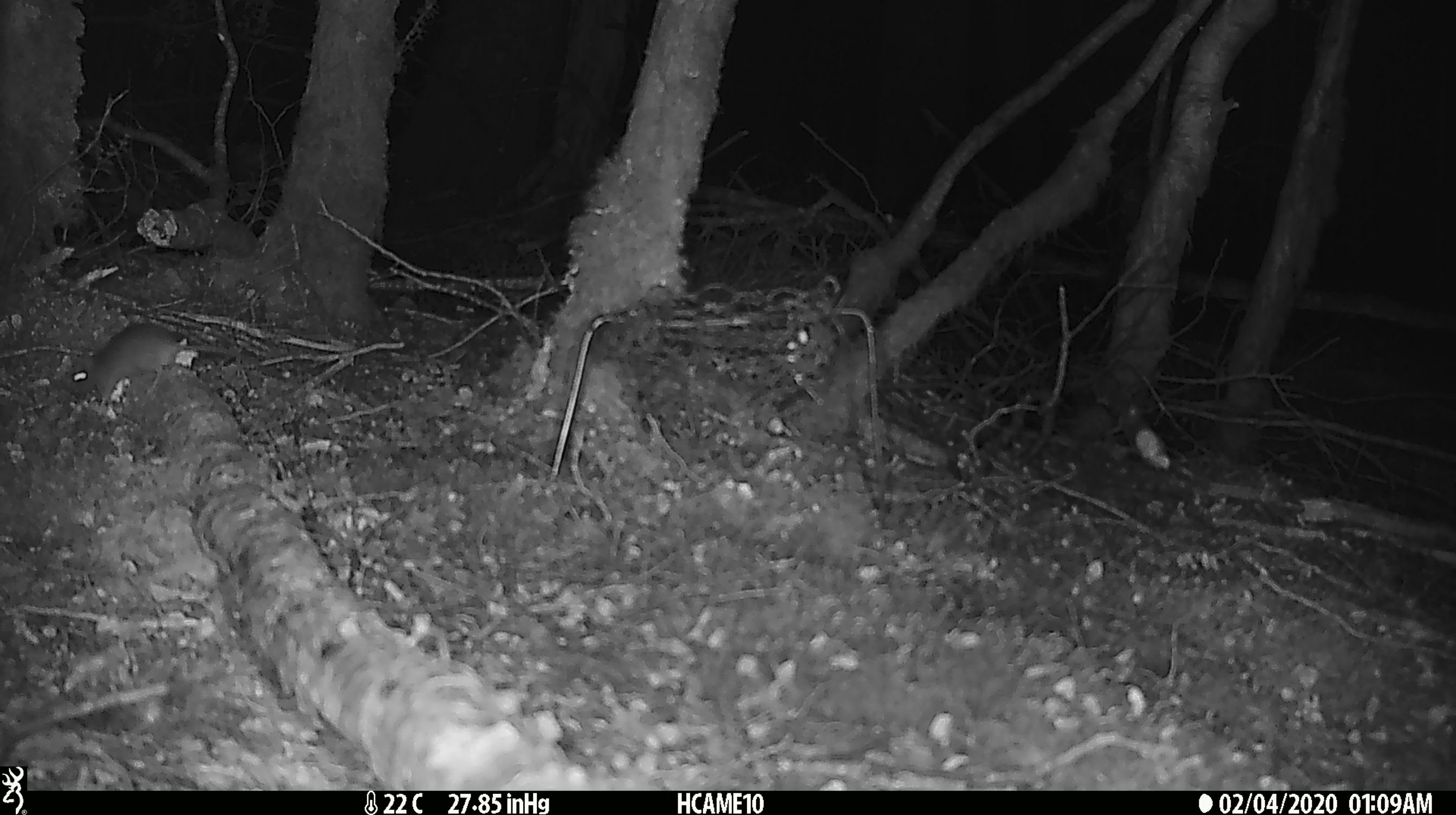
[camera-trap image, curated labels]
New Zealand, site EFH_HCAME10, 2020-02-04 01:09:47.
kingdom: Animalia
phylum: Chordata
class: Mammalia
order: Rodentia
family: Muridae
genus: Mus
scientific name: Mus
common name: mouse